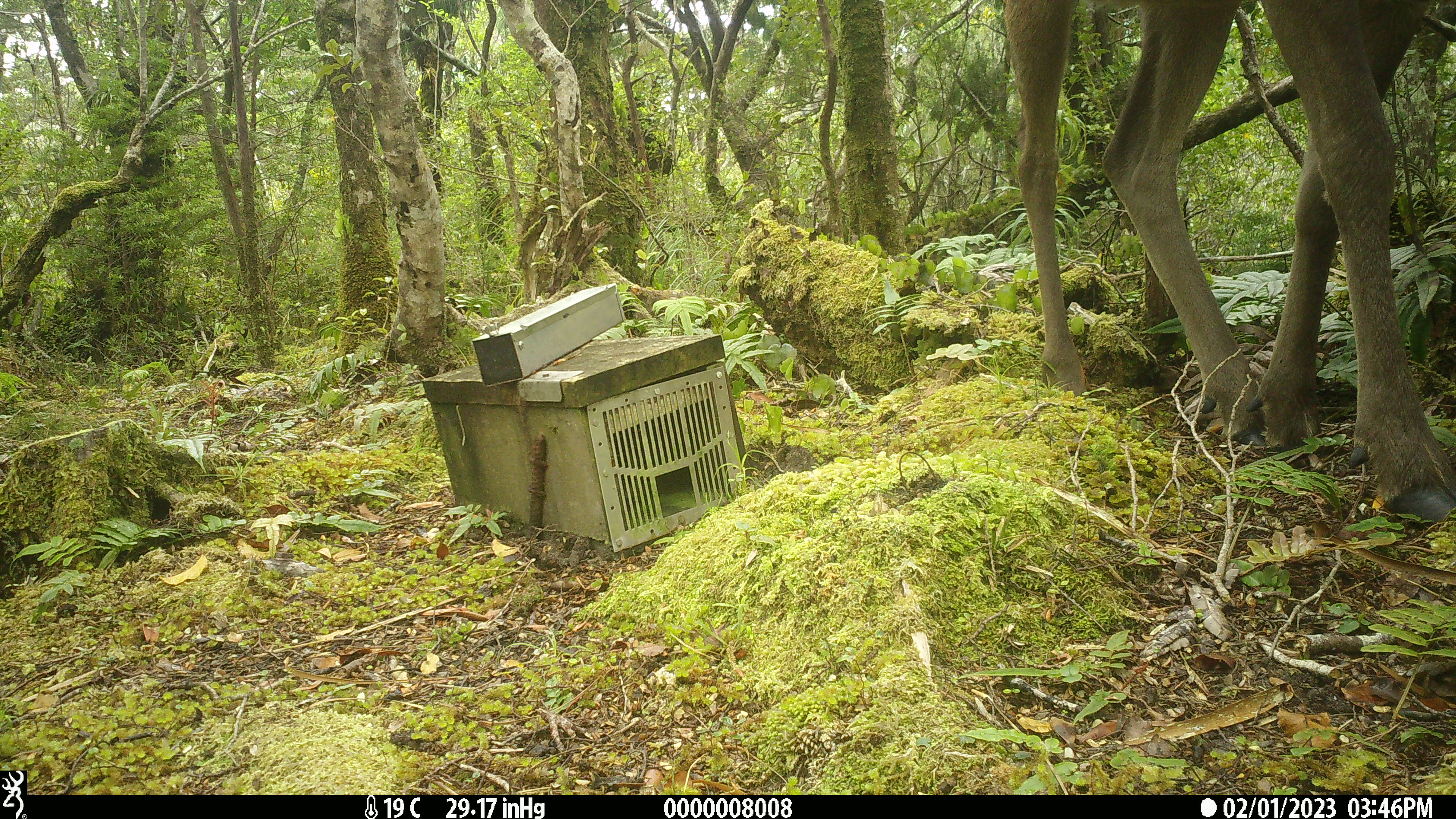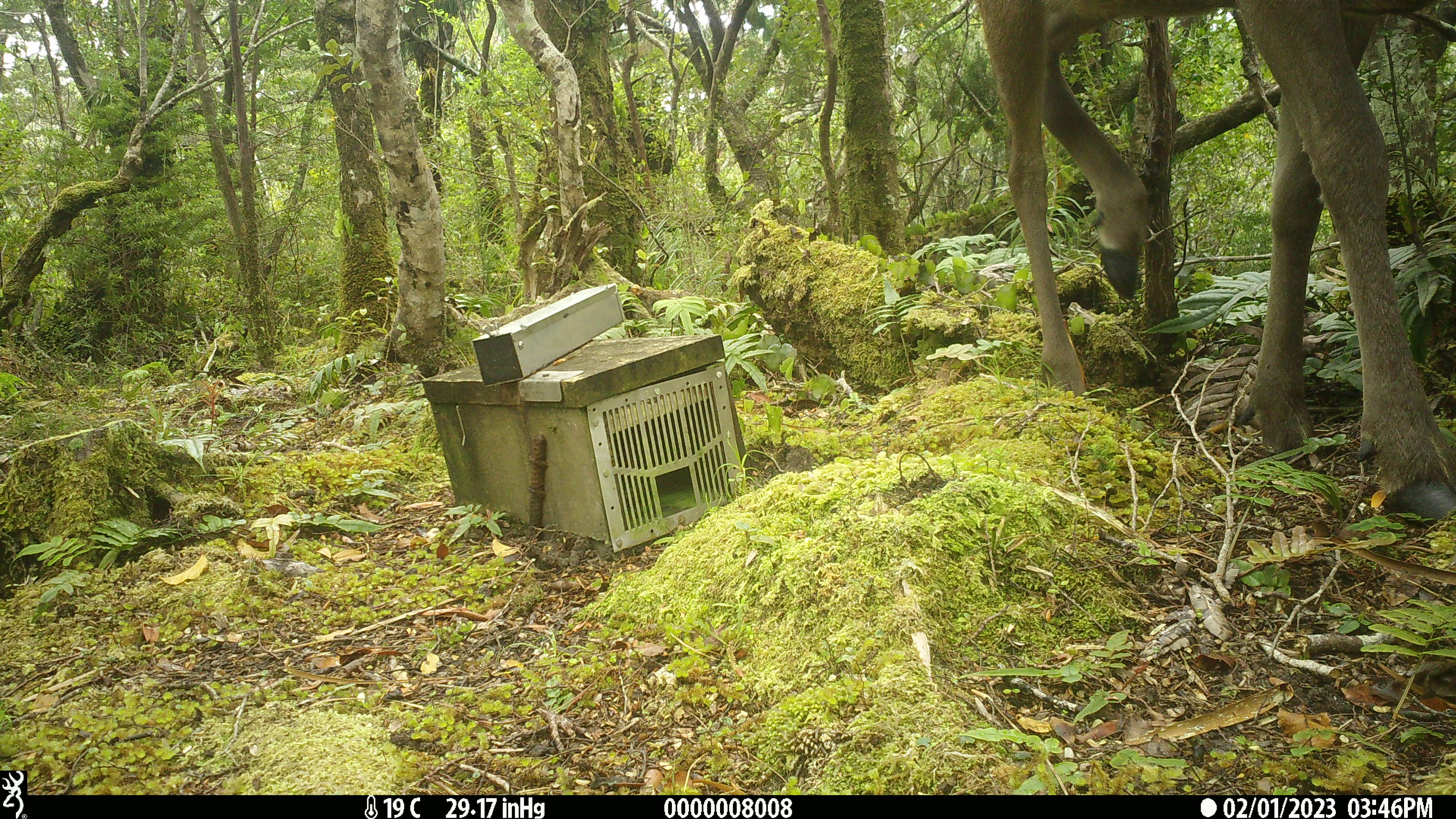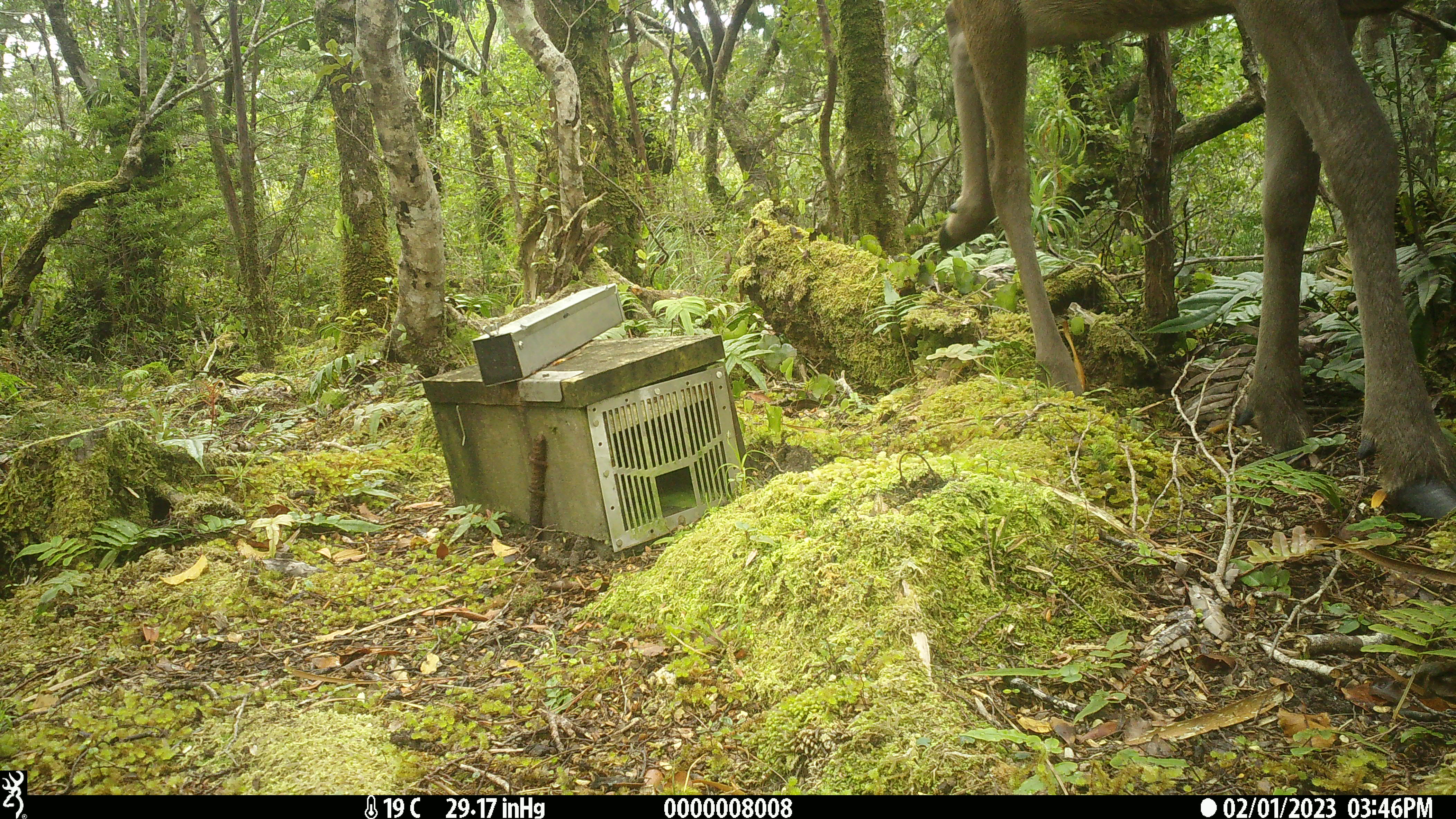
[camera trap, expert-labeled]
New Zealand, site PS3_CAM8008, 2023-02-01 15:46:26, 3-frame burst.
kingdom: Animalia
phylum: Chordata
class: Mammalia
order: Artiodactyla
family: Cervidae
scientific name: Cervidae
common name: deer